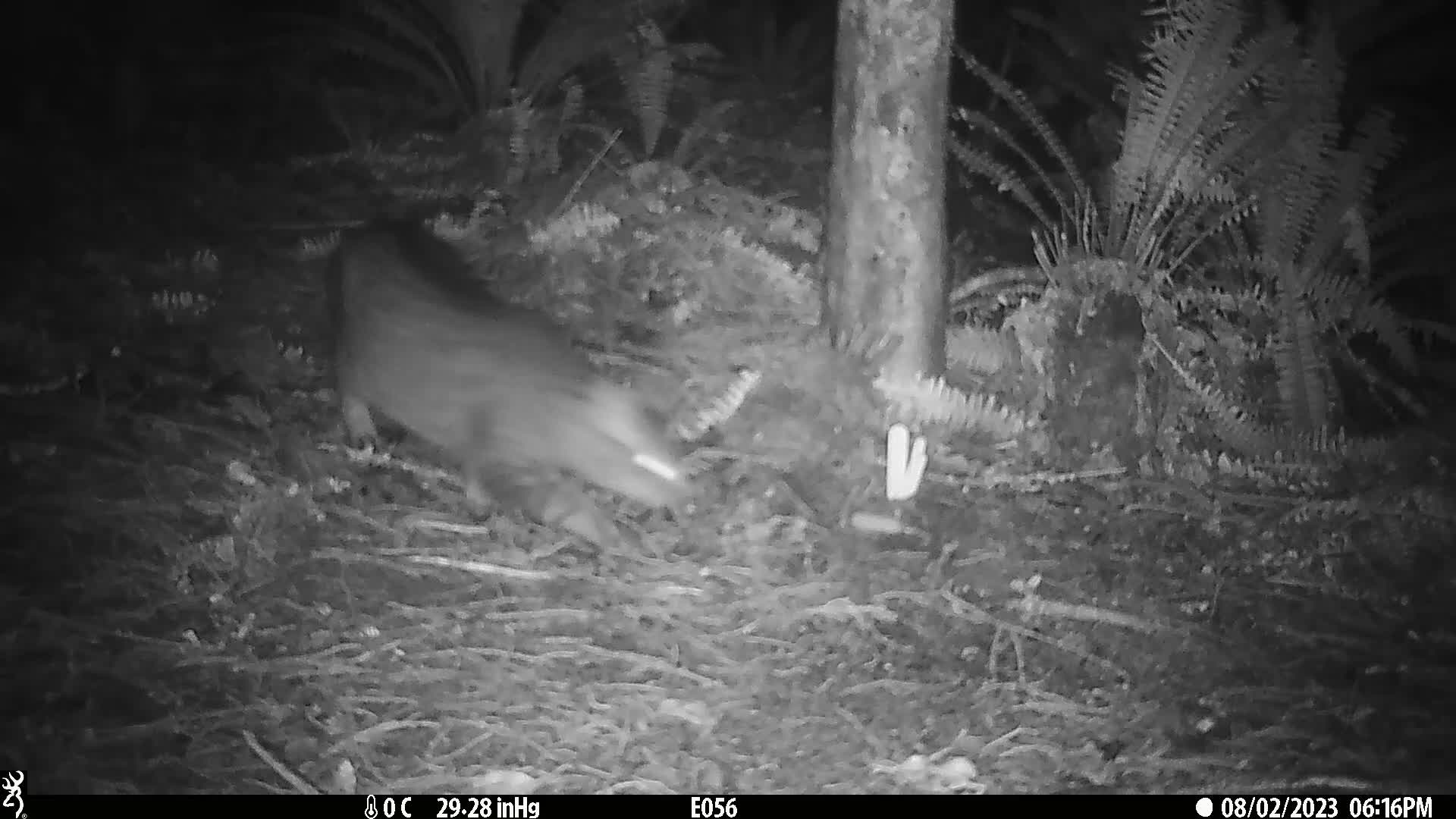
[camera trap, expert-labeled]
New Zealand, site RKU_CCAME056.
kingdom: Animalia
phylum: Chordata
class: Mammalia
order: Carnivora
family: Felidae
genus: Felis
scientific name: Felis catus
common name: domestic cat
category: cat